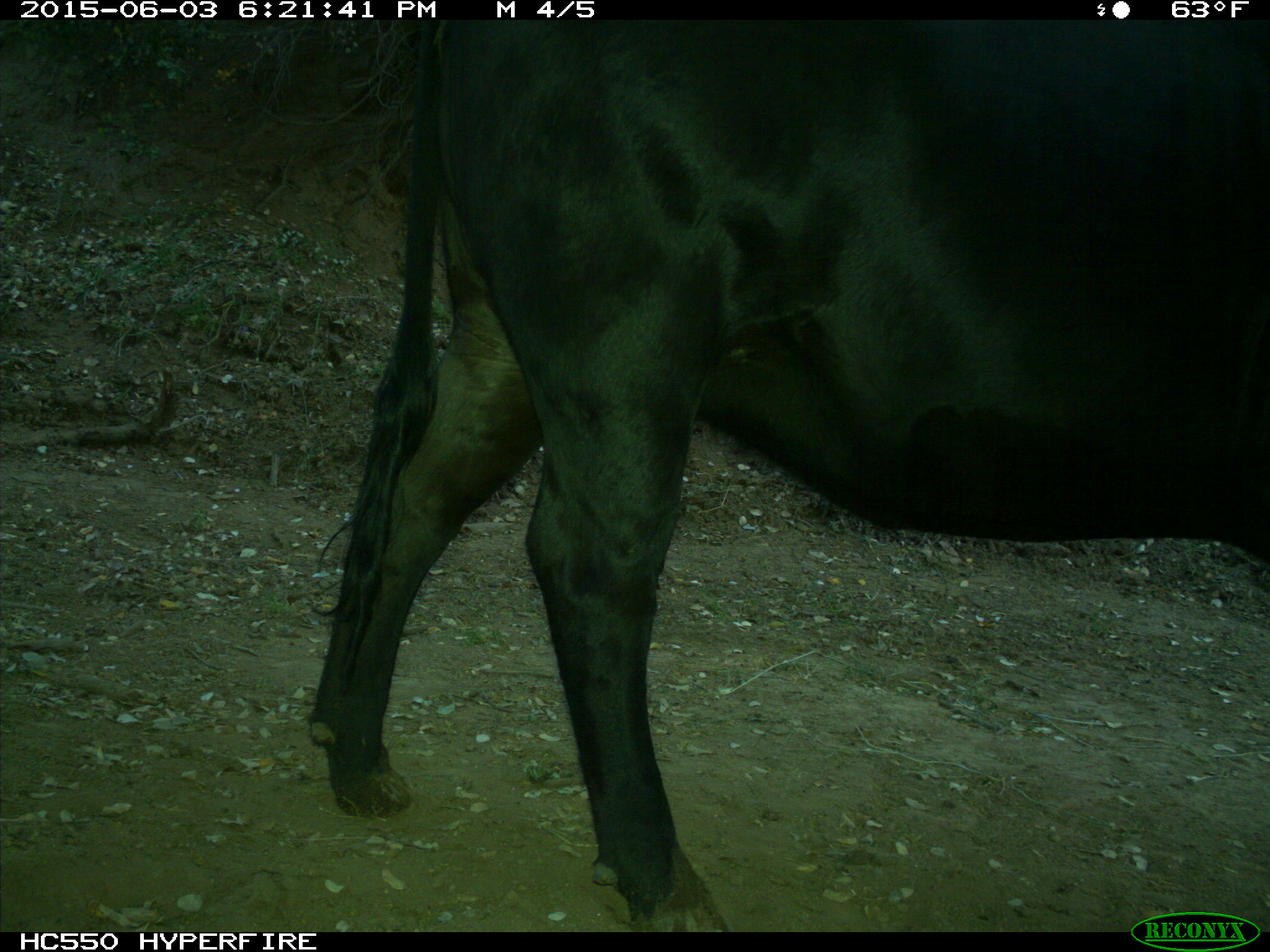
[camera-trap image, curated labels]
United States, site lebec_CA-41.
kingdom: Animalia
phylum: Chordata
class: Mammalia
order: Artiodactyla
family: Bovidae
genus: Bos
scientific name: Bos taurus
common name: domestic cow